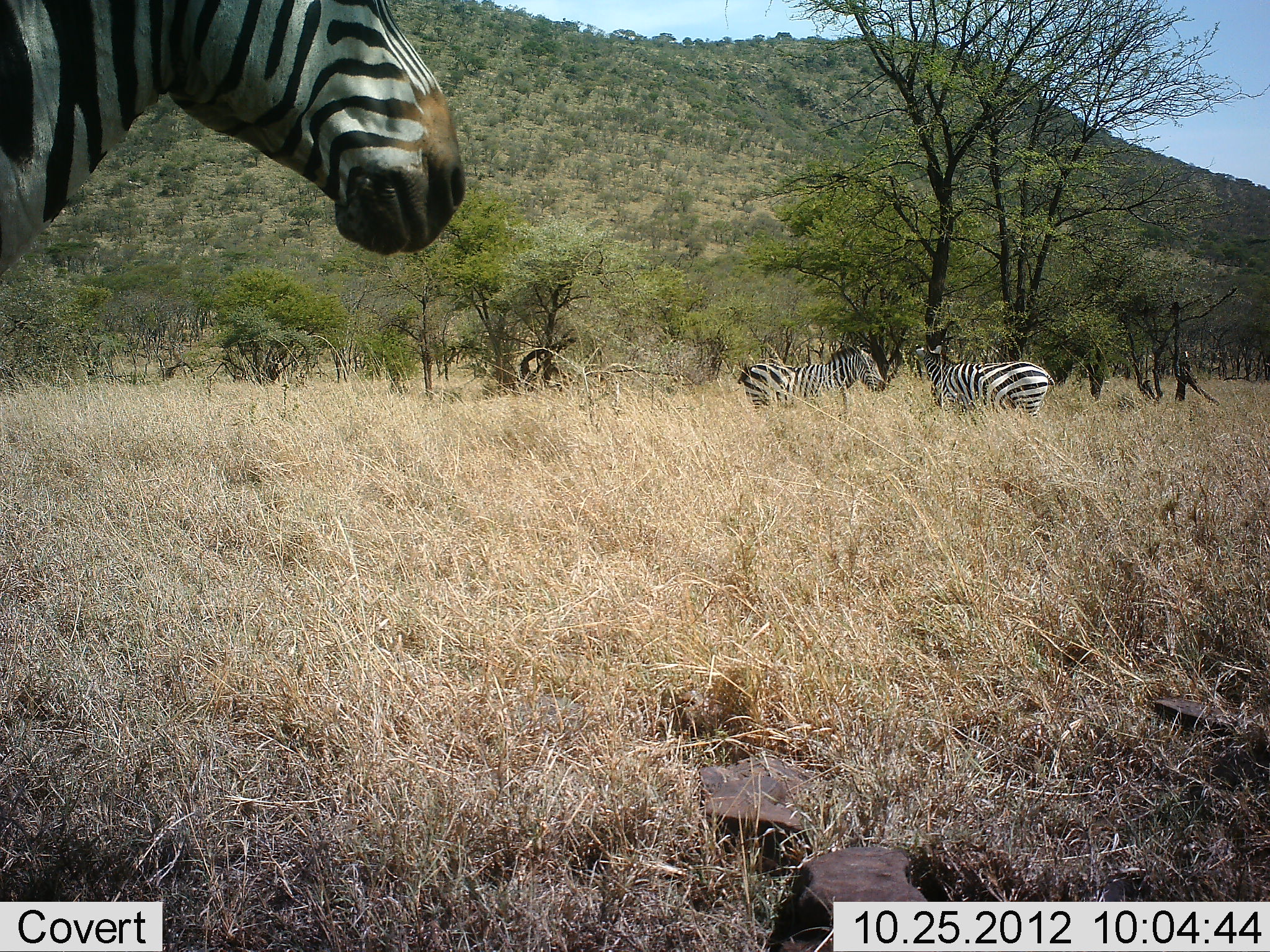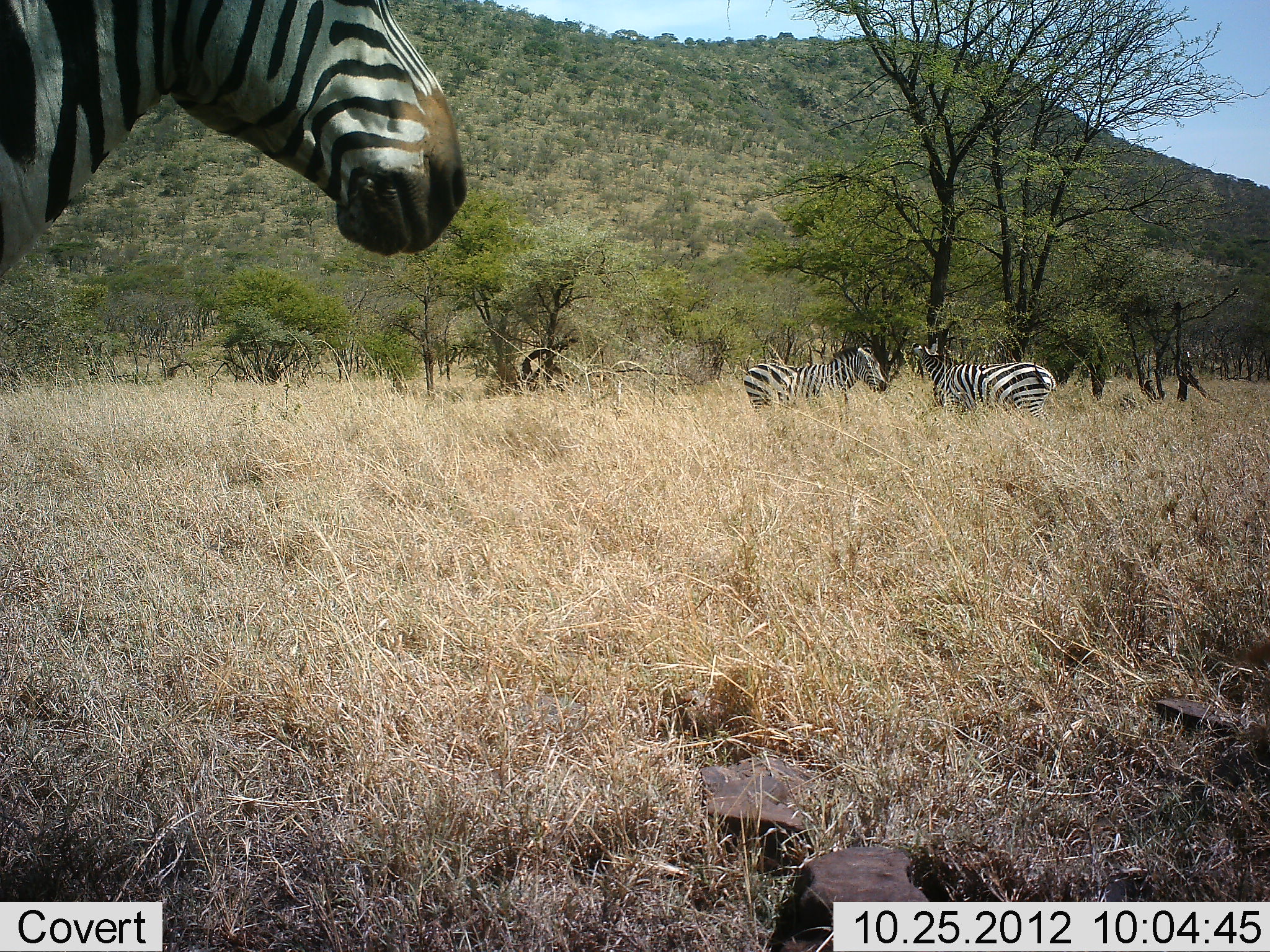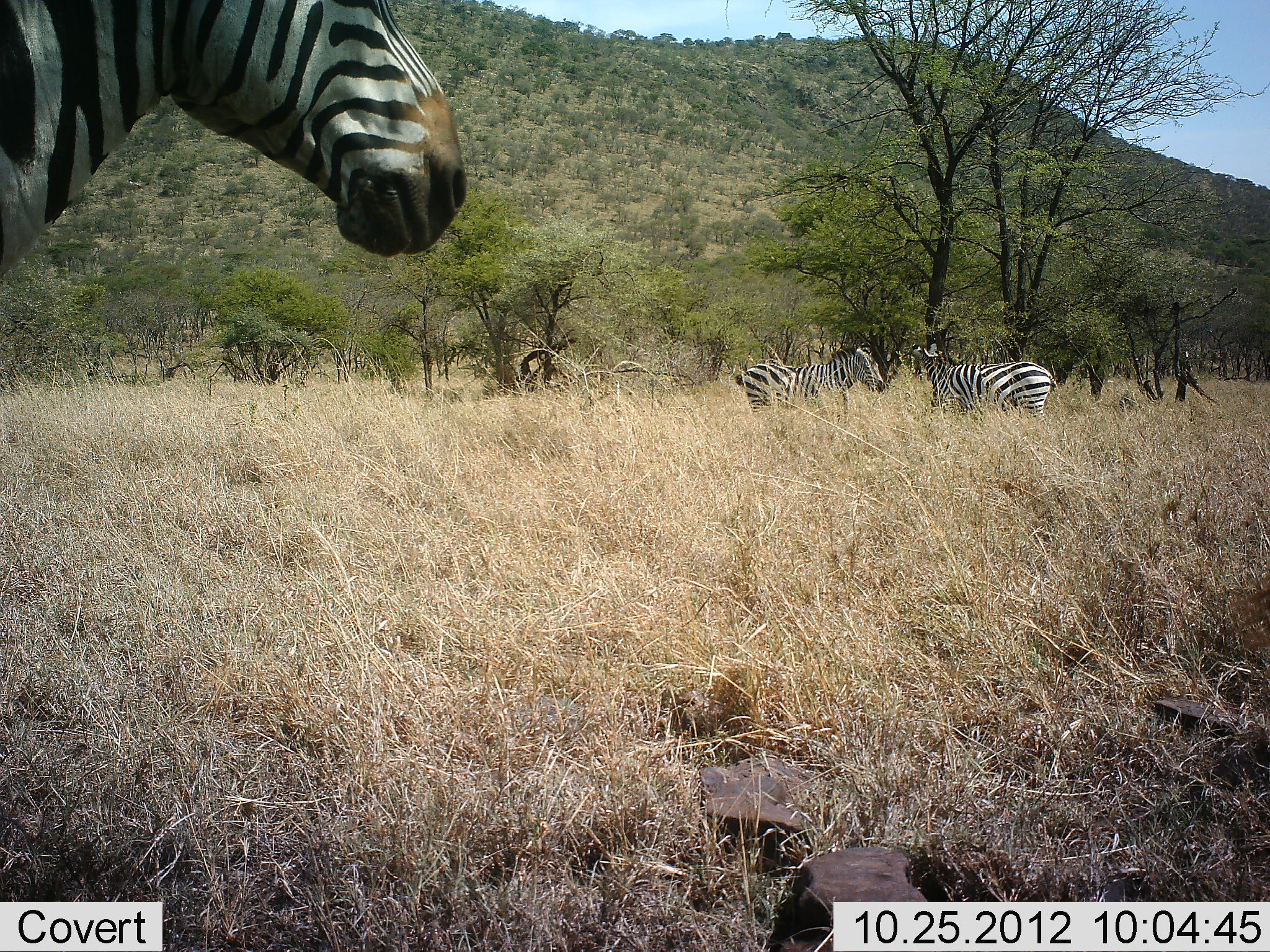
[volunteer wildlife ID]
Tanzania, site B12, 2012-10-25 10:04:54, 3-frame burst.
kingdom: Animalia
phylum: Chordata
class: Mammalia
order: Perissodactyla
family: Equidae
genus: Equus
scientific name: Equus quagga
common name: plains zebra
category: zebra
Zebra (plains zebra) (Equus quagga), count 3. Behavior (volunteer vote fractions): standing 100%, resting 0%, moving 0%, interacting 0%. Young present (vote fraction): 0%. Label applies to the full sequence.